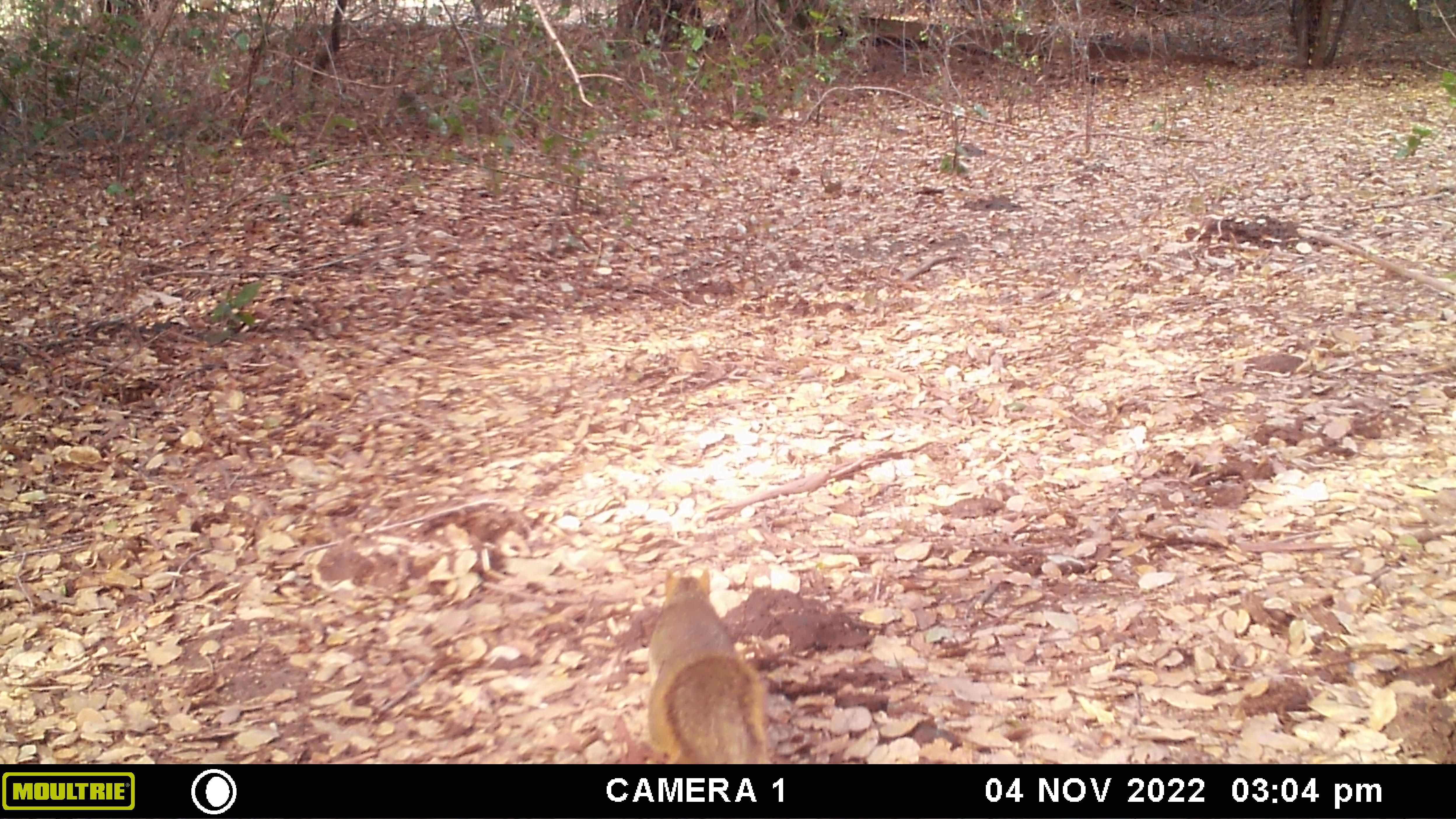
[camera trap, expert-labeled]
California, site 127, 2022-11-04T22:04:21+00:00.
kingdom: Animalia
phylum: Chordata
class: Mammalia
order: Rodentia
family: Sciuridae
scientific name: Sciuridae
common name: squirrel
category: unknown squirrel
Unknown squirrel (squirrel) (Sciuridae).